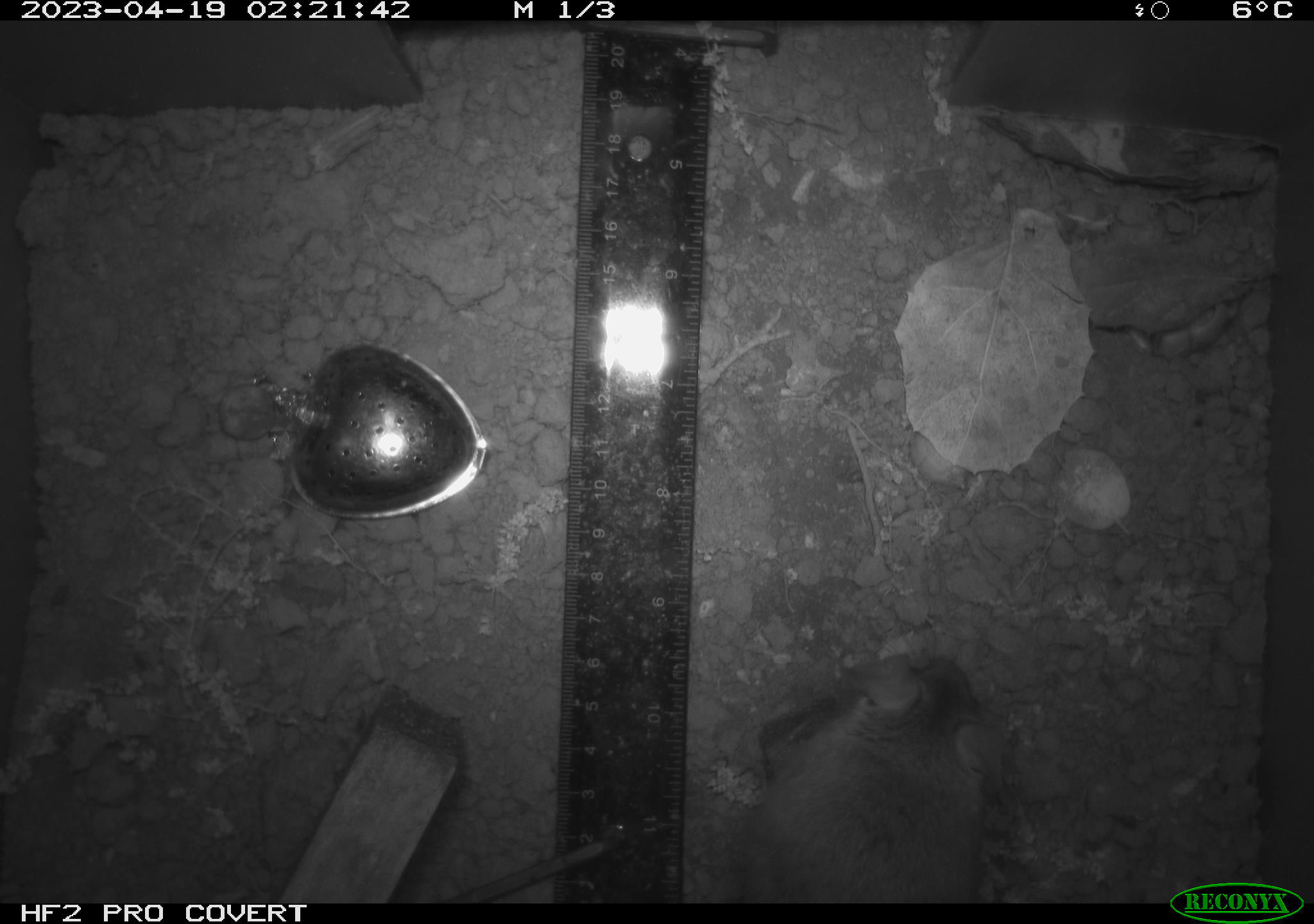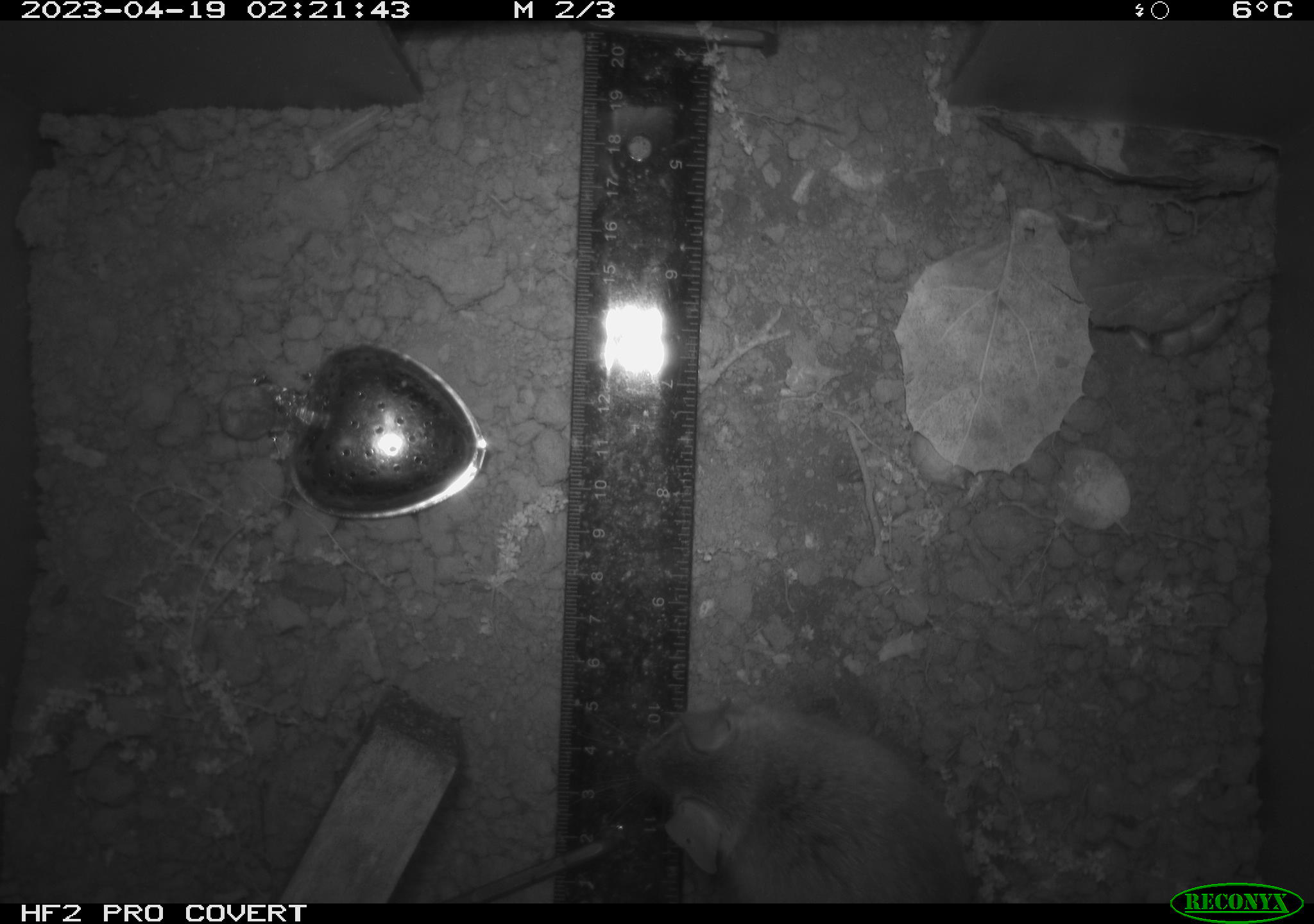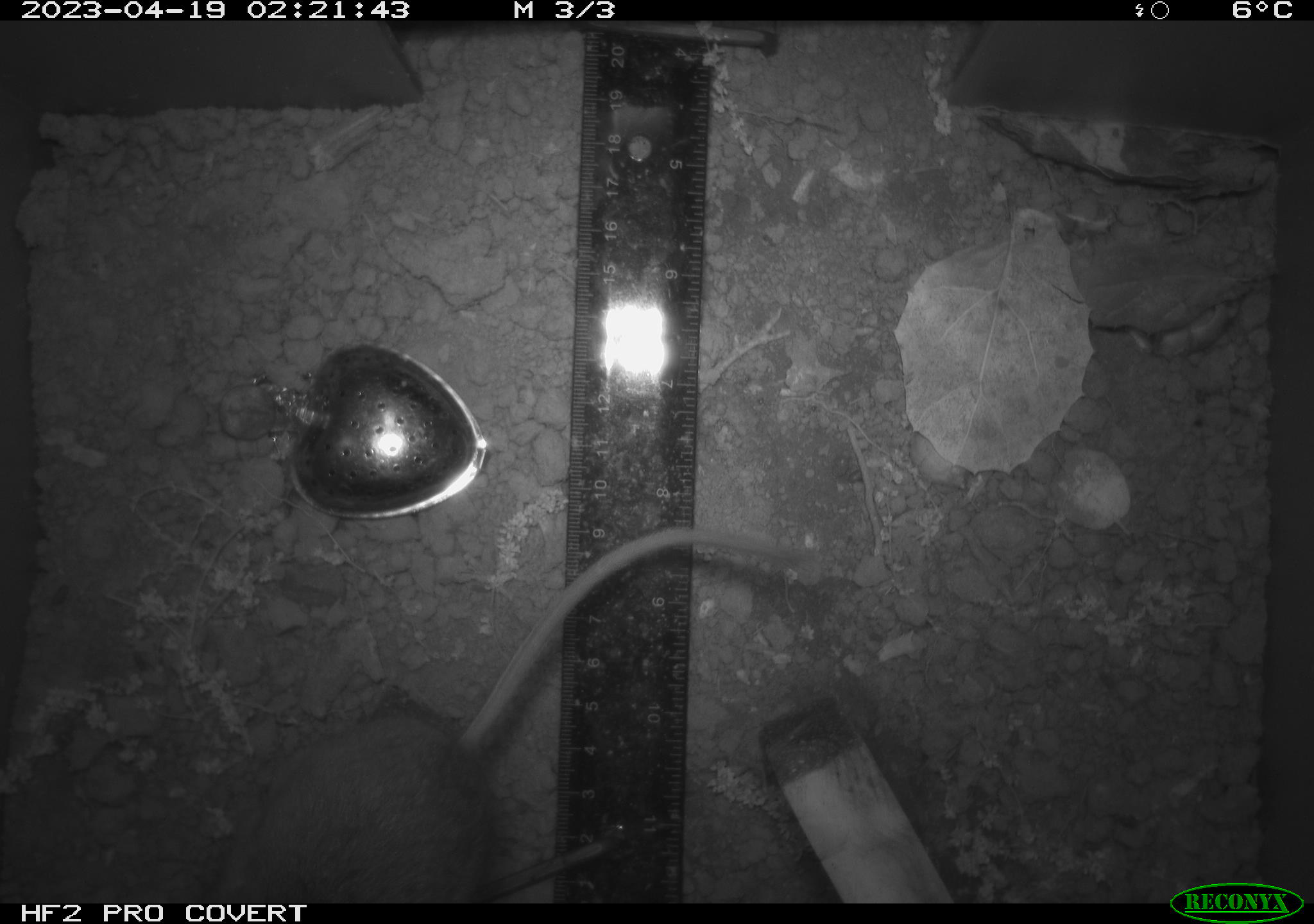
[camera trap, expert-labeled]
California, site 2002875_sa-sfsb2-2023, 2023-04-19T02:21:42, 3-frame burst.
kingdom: Animalia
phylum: Chordata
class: Mammalia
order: Rodentia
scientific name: Rodentia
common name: mouse species